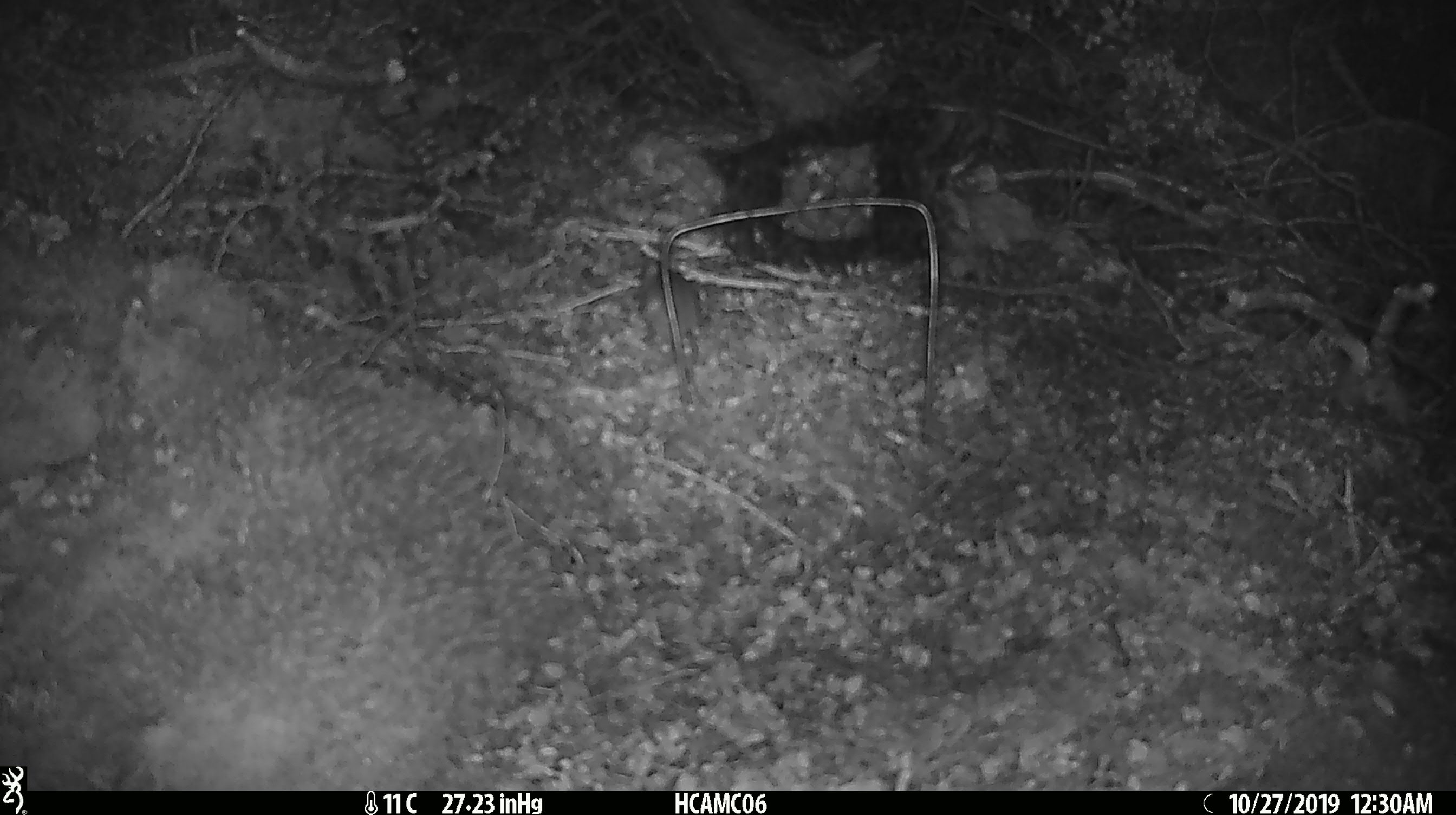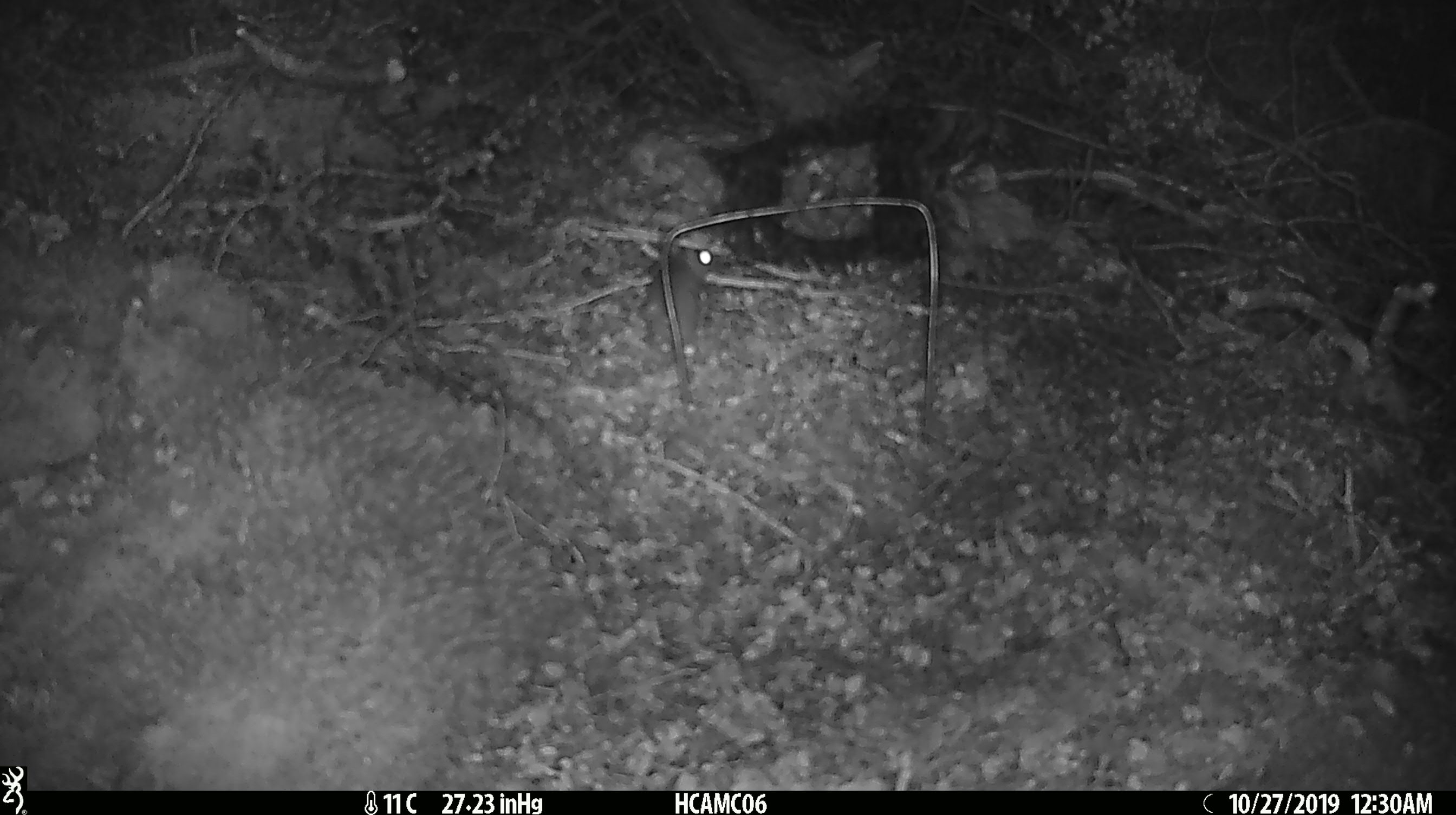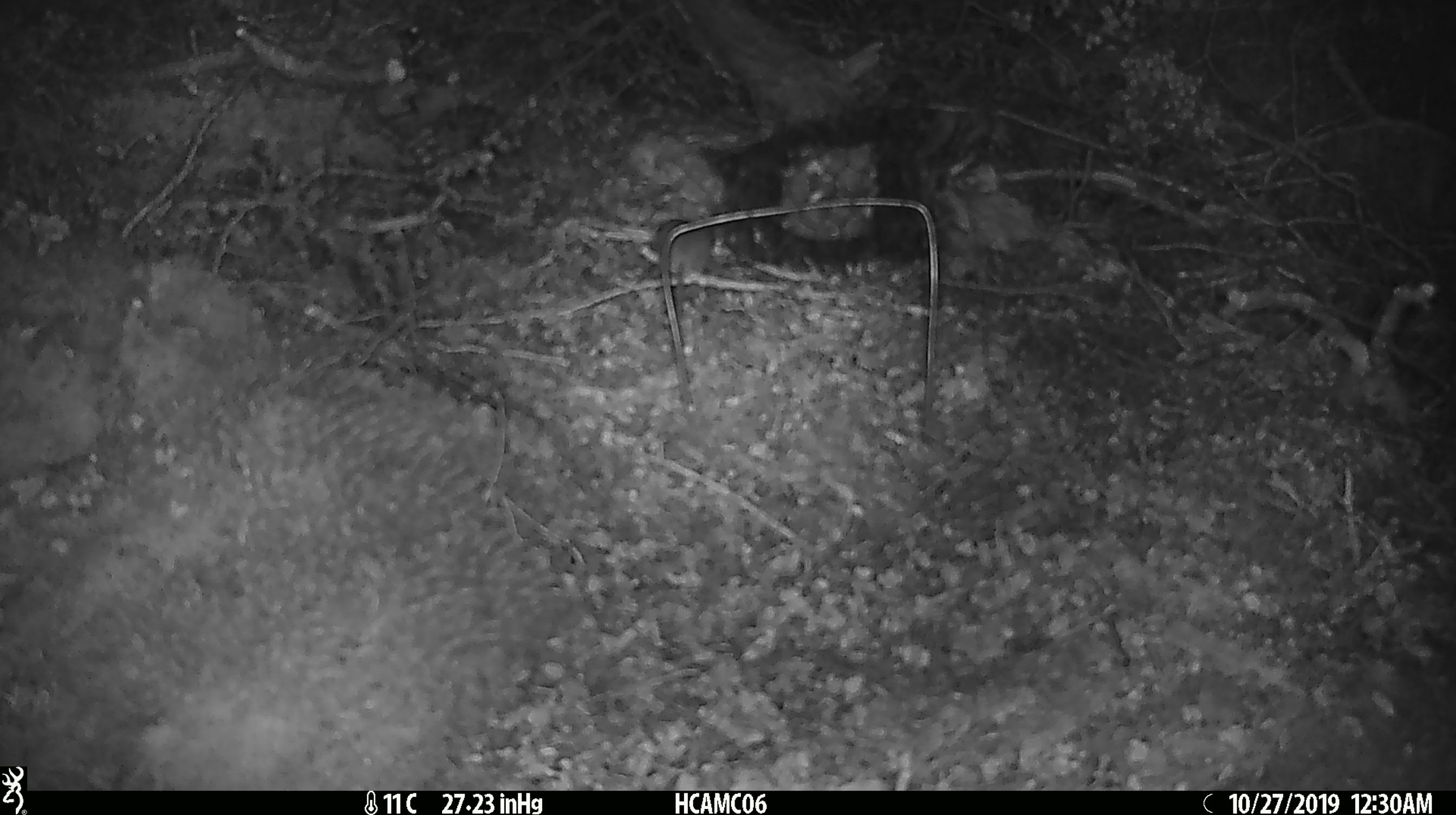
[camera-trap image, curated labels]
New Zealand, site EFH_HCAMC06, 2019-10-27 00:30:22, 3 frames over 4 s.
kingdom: Animalia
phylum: Chordata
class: Mammalia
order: Rodentia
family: Muridae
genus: Mus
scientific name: Mus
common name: mouse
Mouse (Mus).